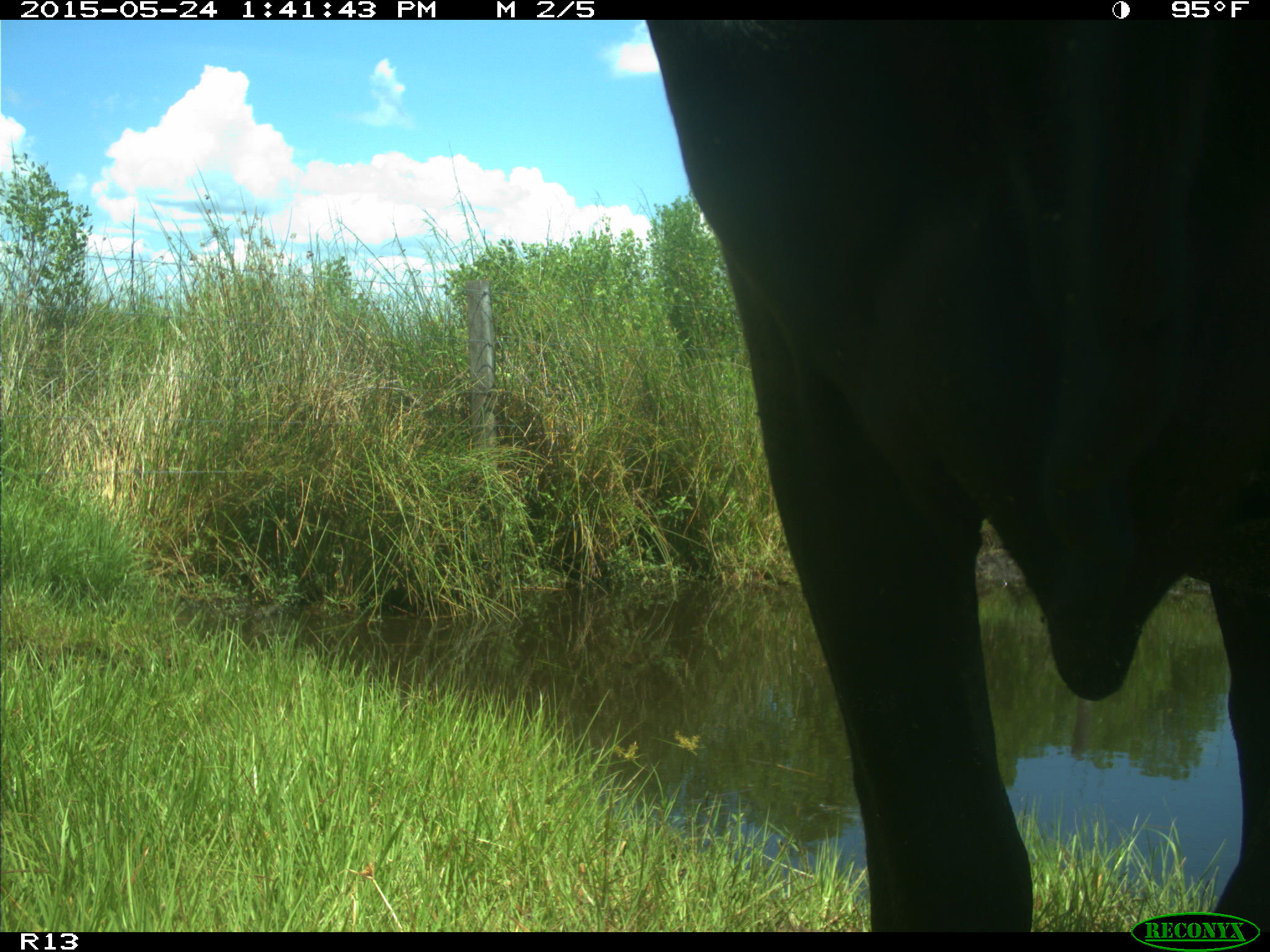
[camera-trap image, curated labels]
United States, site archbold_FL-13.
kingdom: Animalia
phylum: Chordata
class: Mammalia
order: Artiodactyla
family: Bovidae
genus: Bos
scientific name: Bos taurus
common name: domestic cow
Bos taurus (domestic cow).